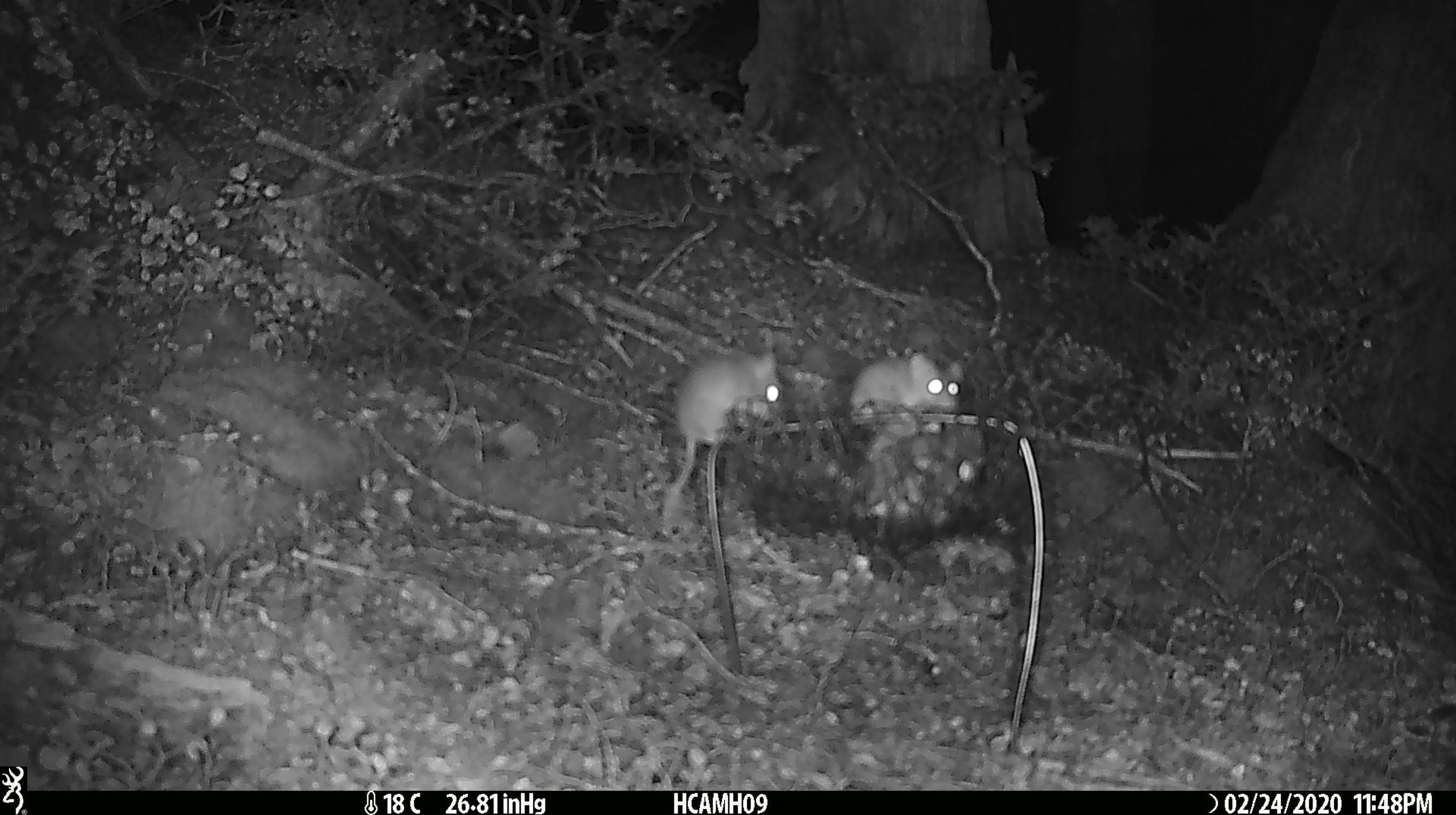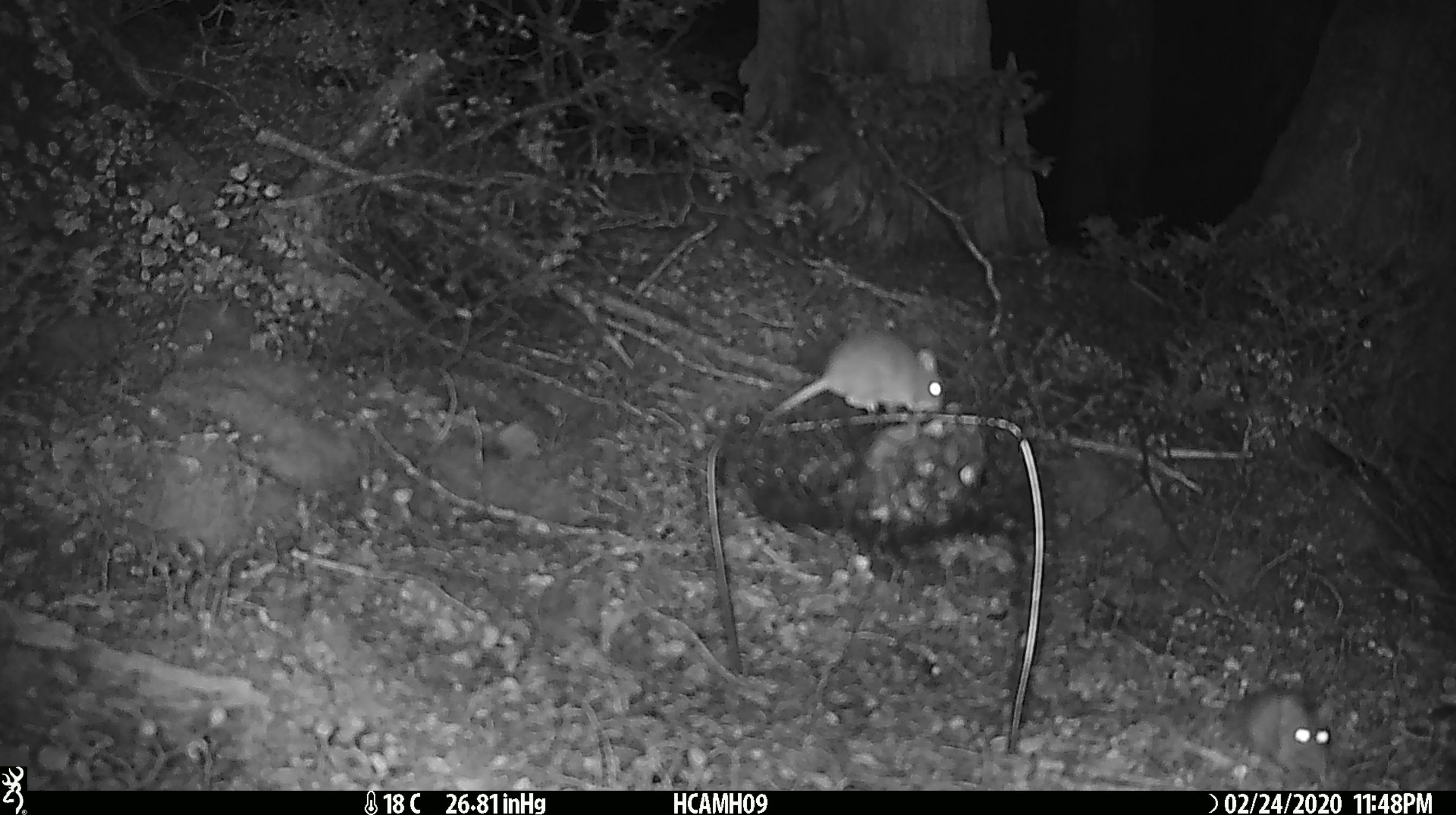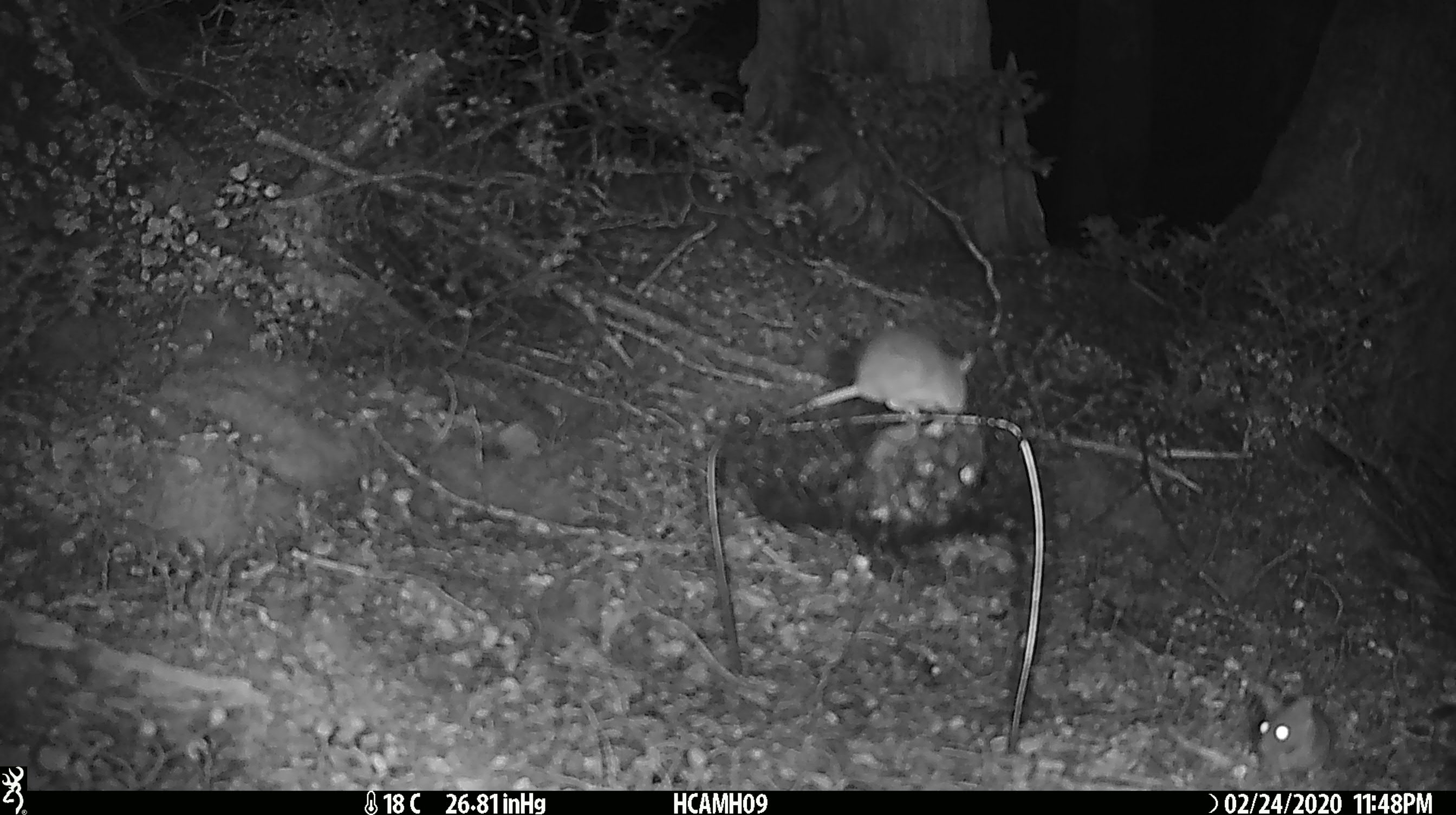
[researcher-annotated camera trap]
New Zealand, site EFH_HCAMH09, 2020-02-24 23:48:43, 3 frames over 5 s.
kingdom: Animalia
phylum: Chordata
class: Mammalia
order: Rodentia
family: Muridae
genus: Mus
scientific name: Mus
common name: mouse